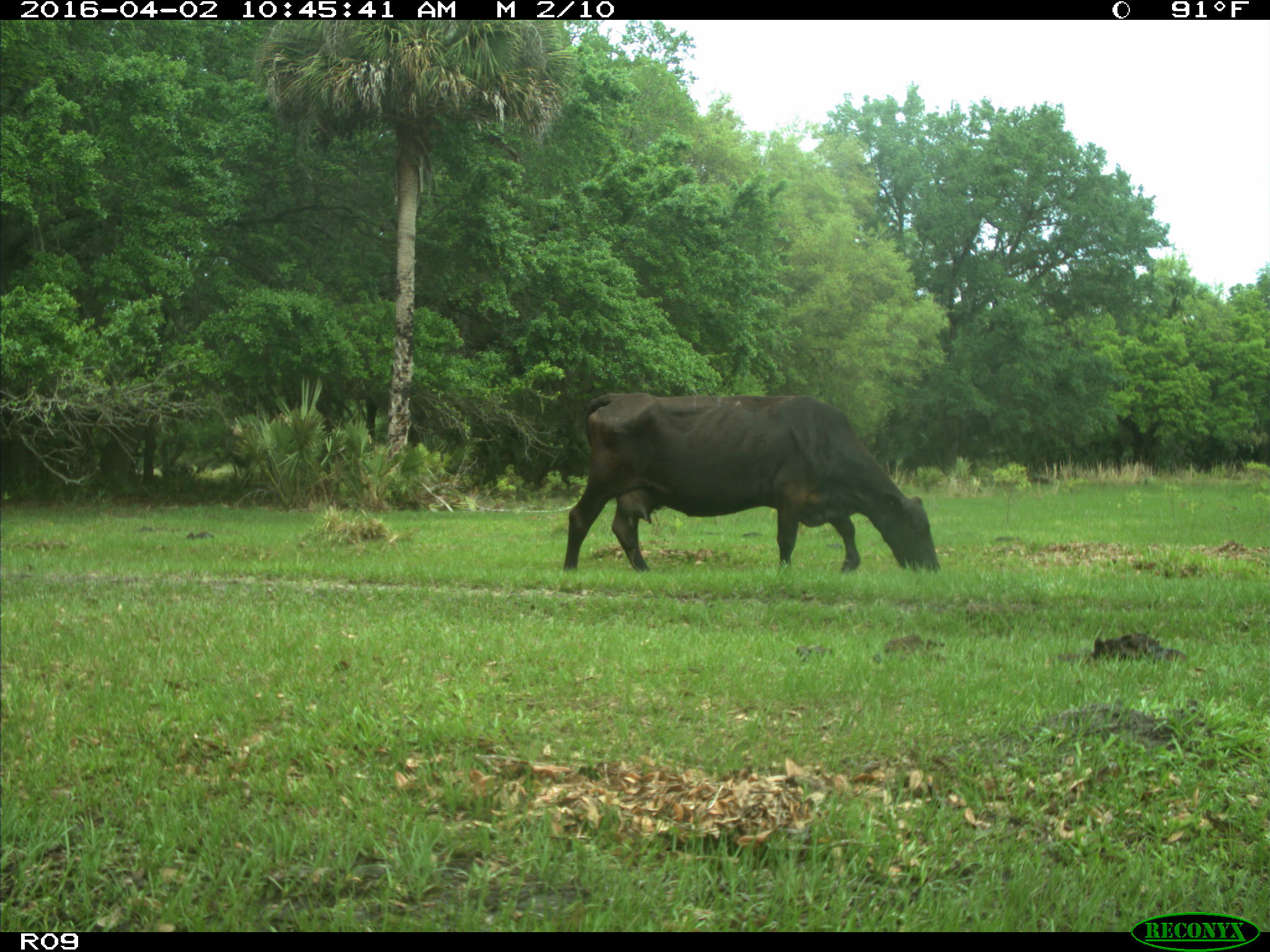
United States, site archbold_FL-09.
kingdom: Animalia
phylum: Chordata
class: Mammalia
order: Artiodactyla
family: Bovidae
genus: Bos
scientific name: Bos taurus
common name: domestic cow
Bos taurus (domestic cow).